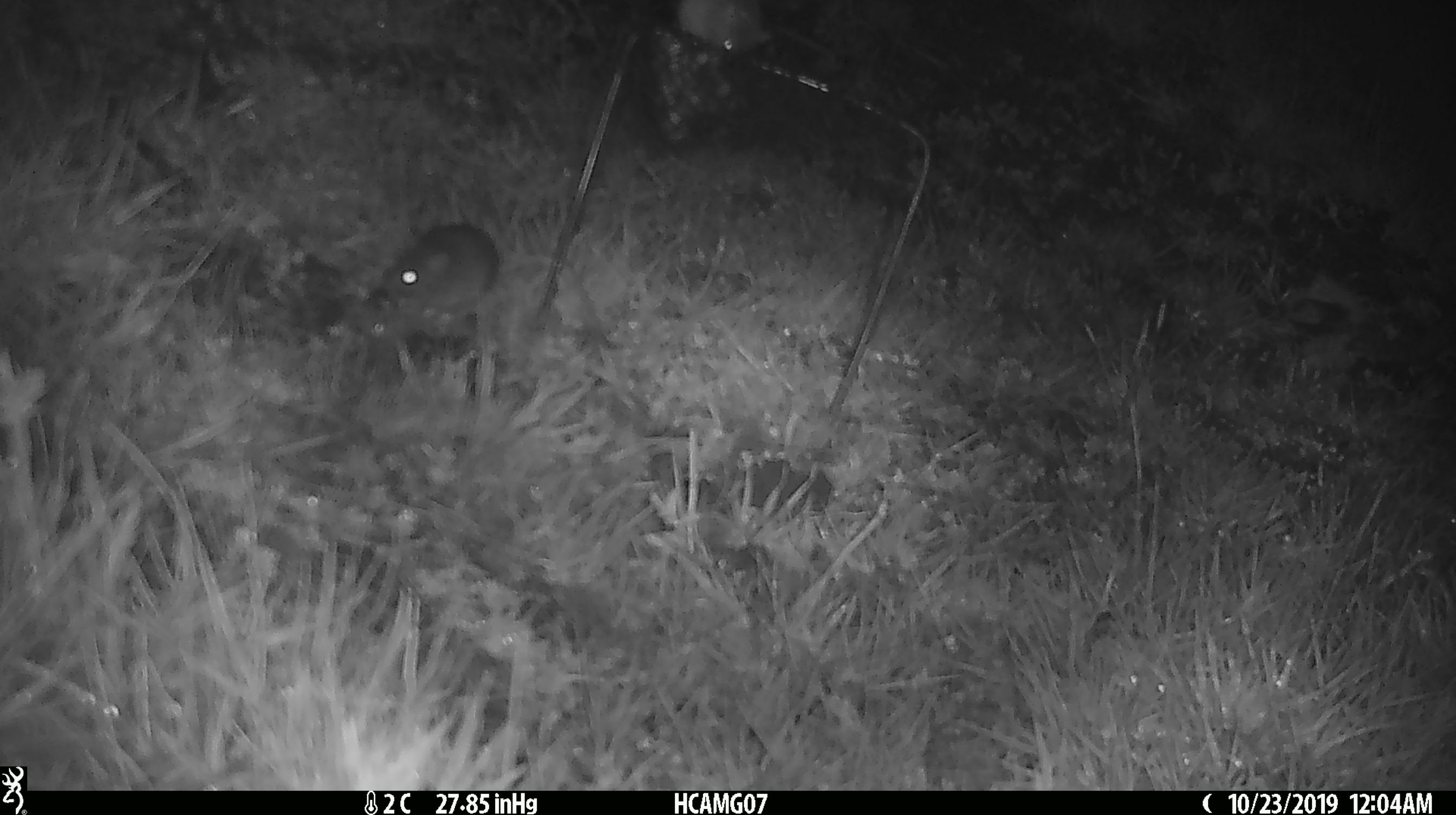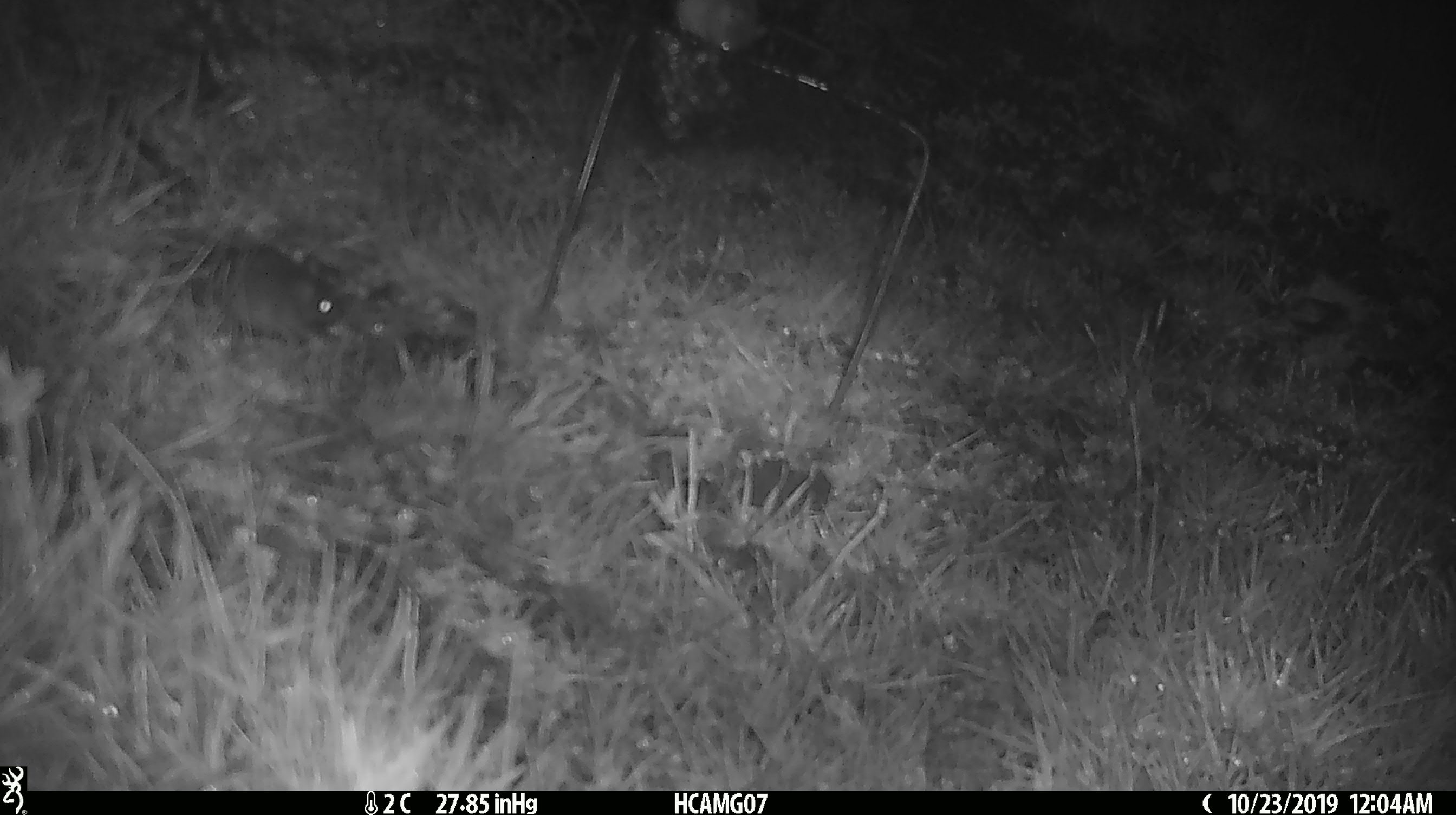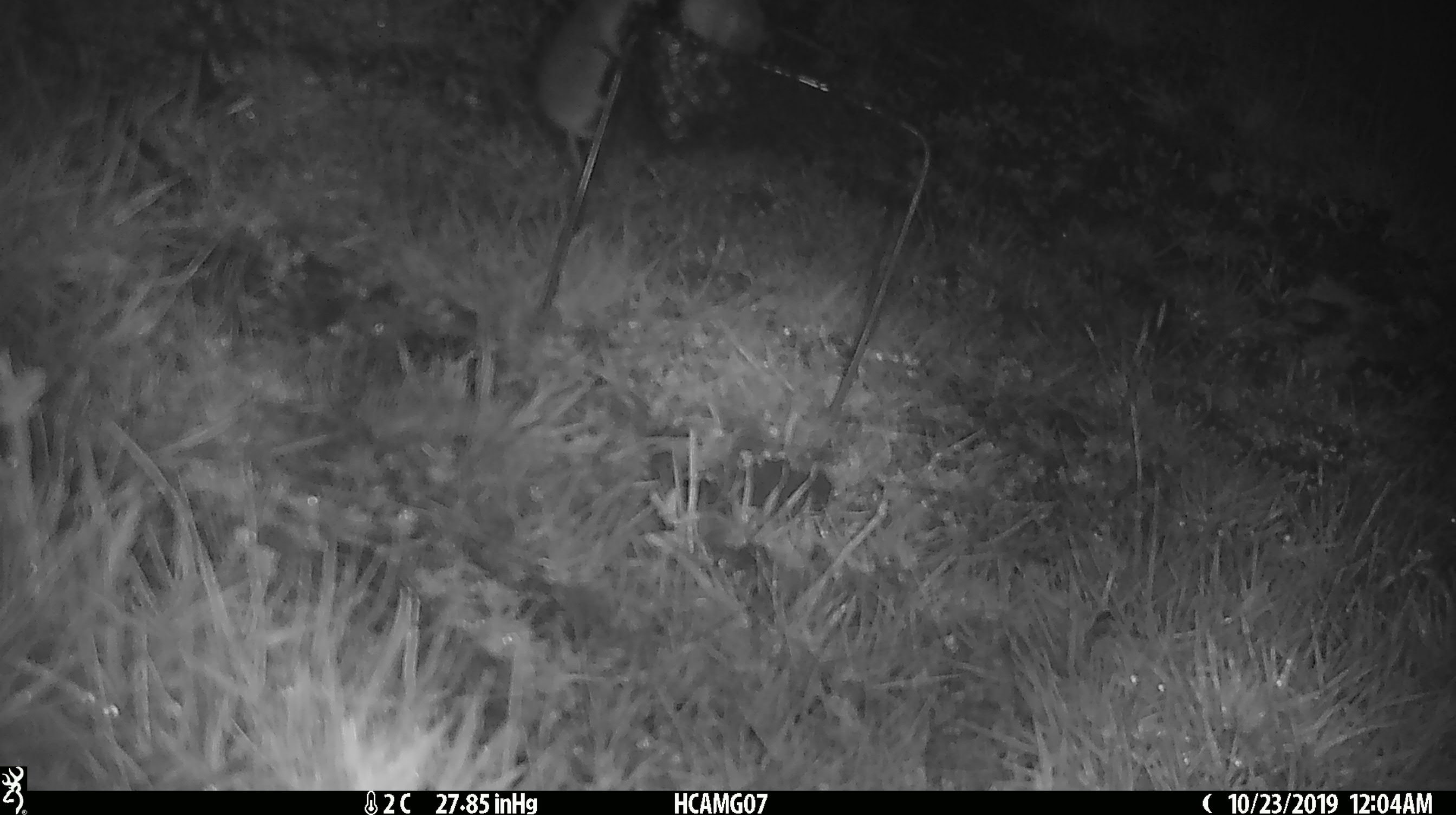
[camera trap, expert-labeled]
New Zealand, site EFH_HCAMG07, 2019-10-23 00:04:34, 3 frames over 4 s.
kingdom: Animalia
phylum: Chordata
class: Mammalia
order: Rodentia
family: Muridae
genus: Mus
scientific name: Mus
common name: mouse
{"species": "mouse (Mus)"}